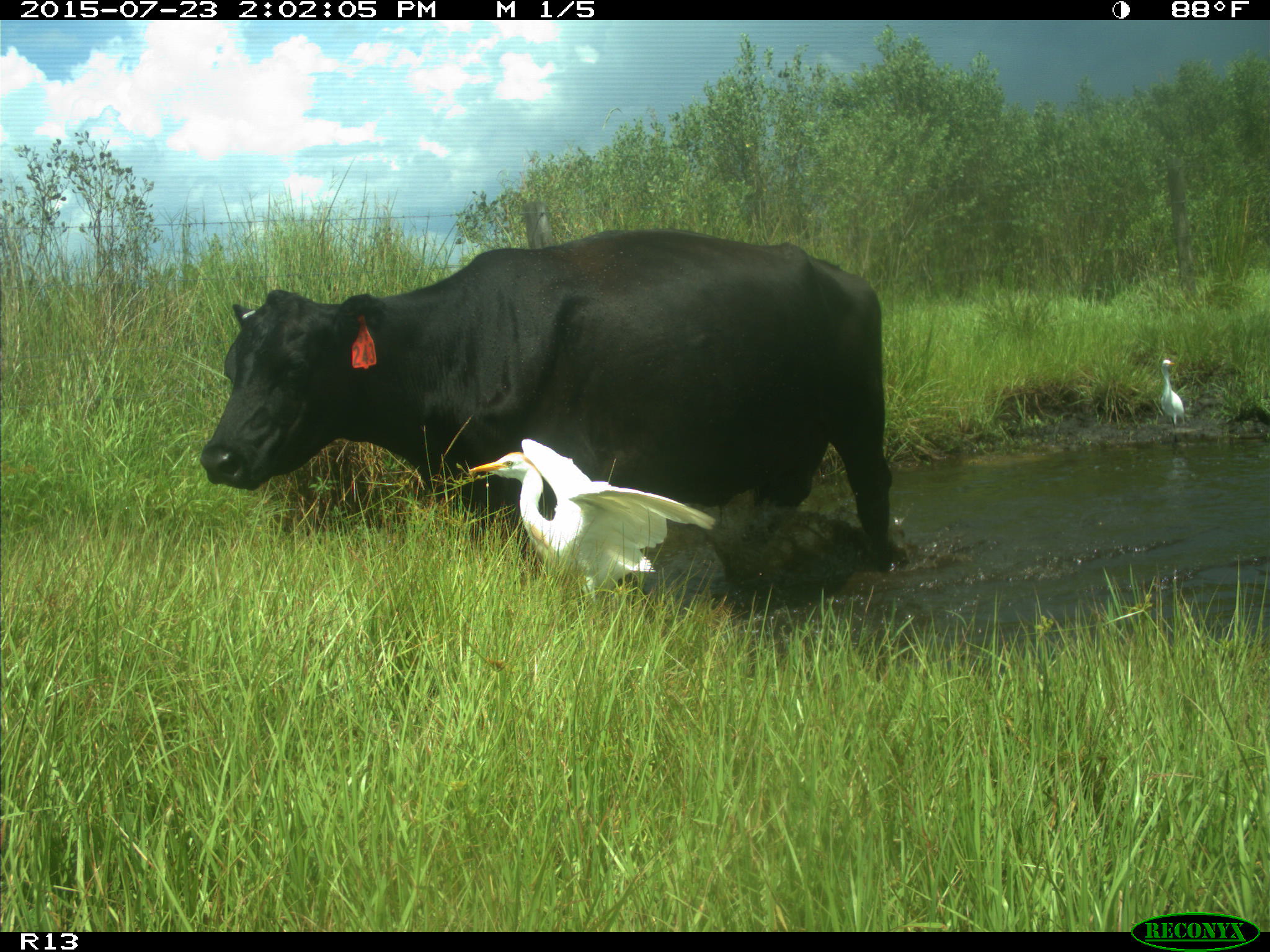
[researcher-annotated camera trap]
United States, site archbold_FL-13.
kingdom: Animalia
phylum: Chordata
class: Mammalia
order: Artiodactyla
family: Bovidae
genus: Bos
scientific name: Bos taurus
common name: domestic cow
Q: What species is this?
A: Bos taurus (domestic cow).